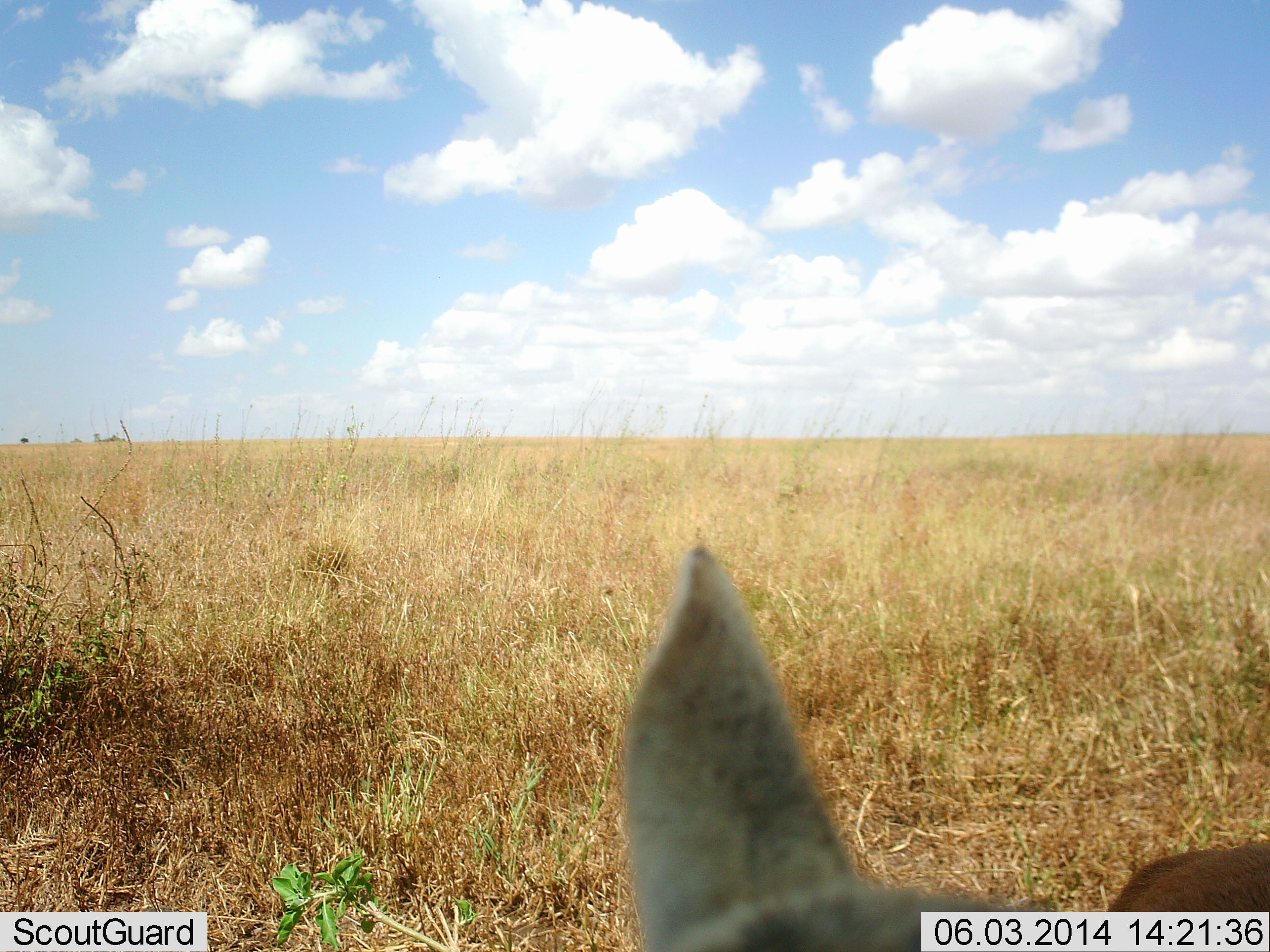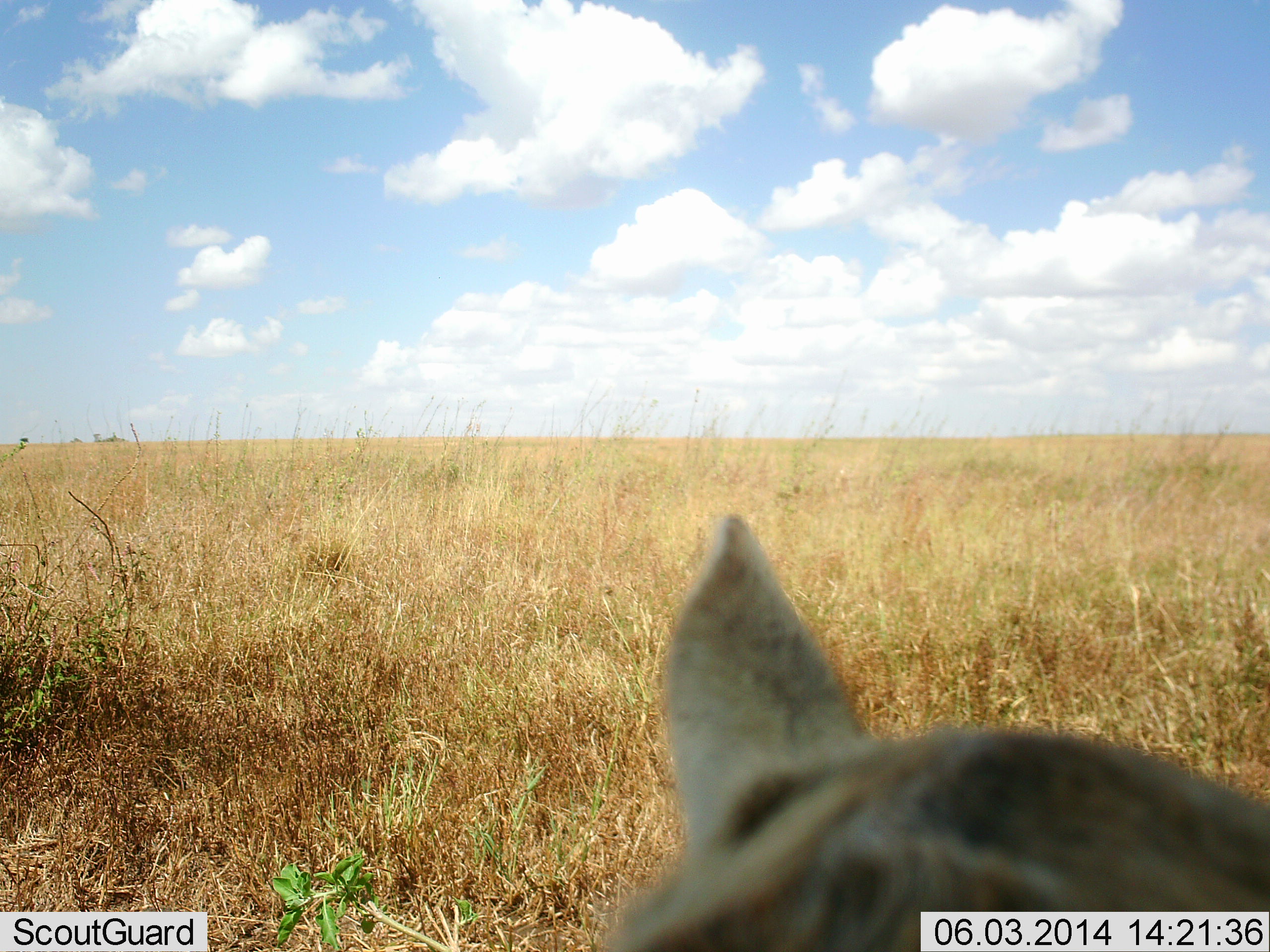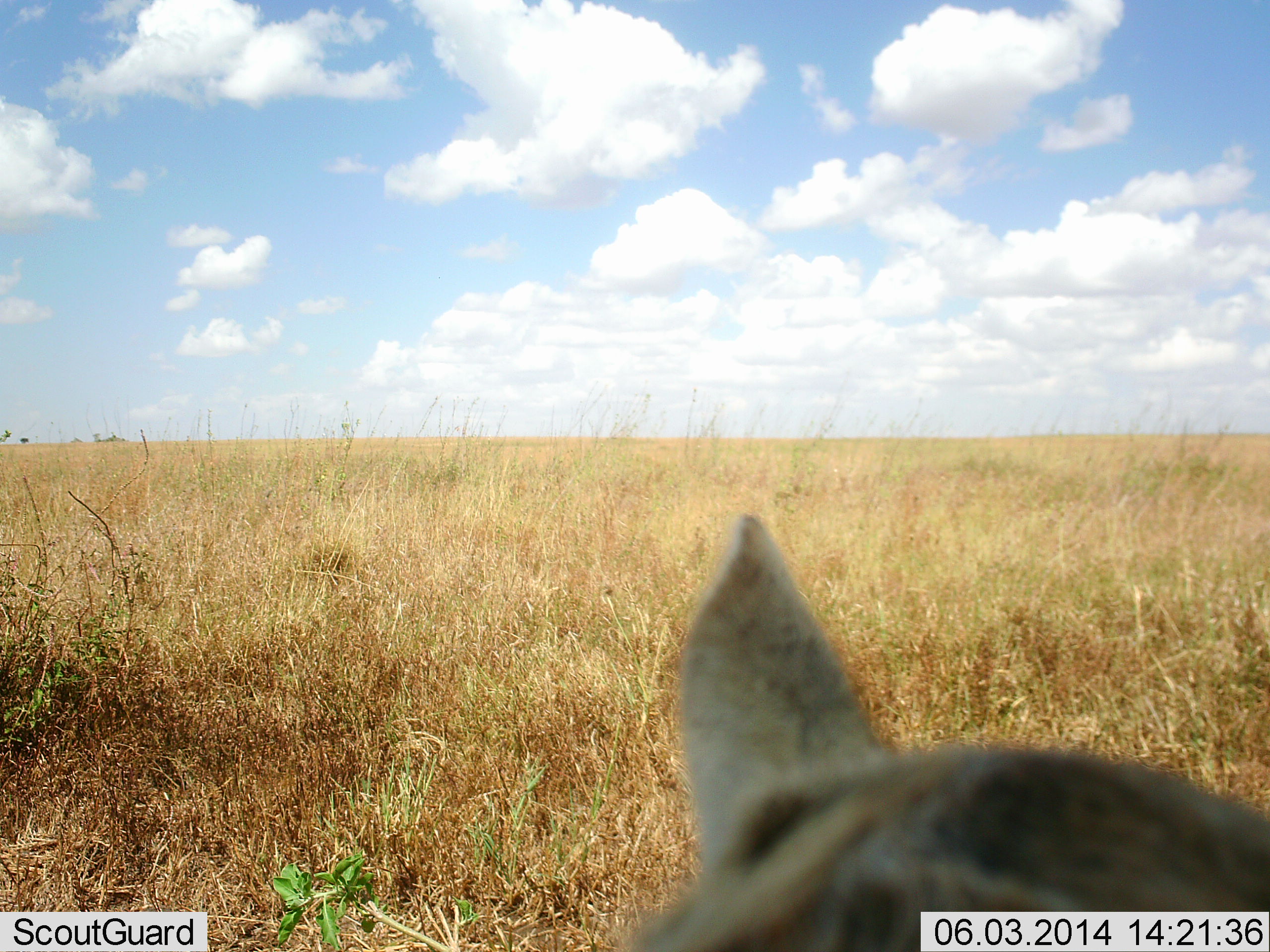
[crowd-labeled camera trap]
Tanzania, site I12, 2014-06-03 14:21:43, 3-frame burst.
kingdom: Animalia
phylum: Chordata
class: Mammalia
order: Artiodactyla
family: Bovidae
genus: Eudorcas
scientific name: Eudorcas thomsonii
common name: thomson's gazelle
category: gazellethomsons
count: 1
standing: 80%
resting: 7%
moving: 7%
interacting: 0%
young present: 0%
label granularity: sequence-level